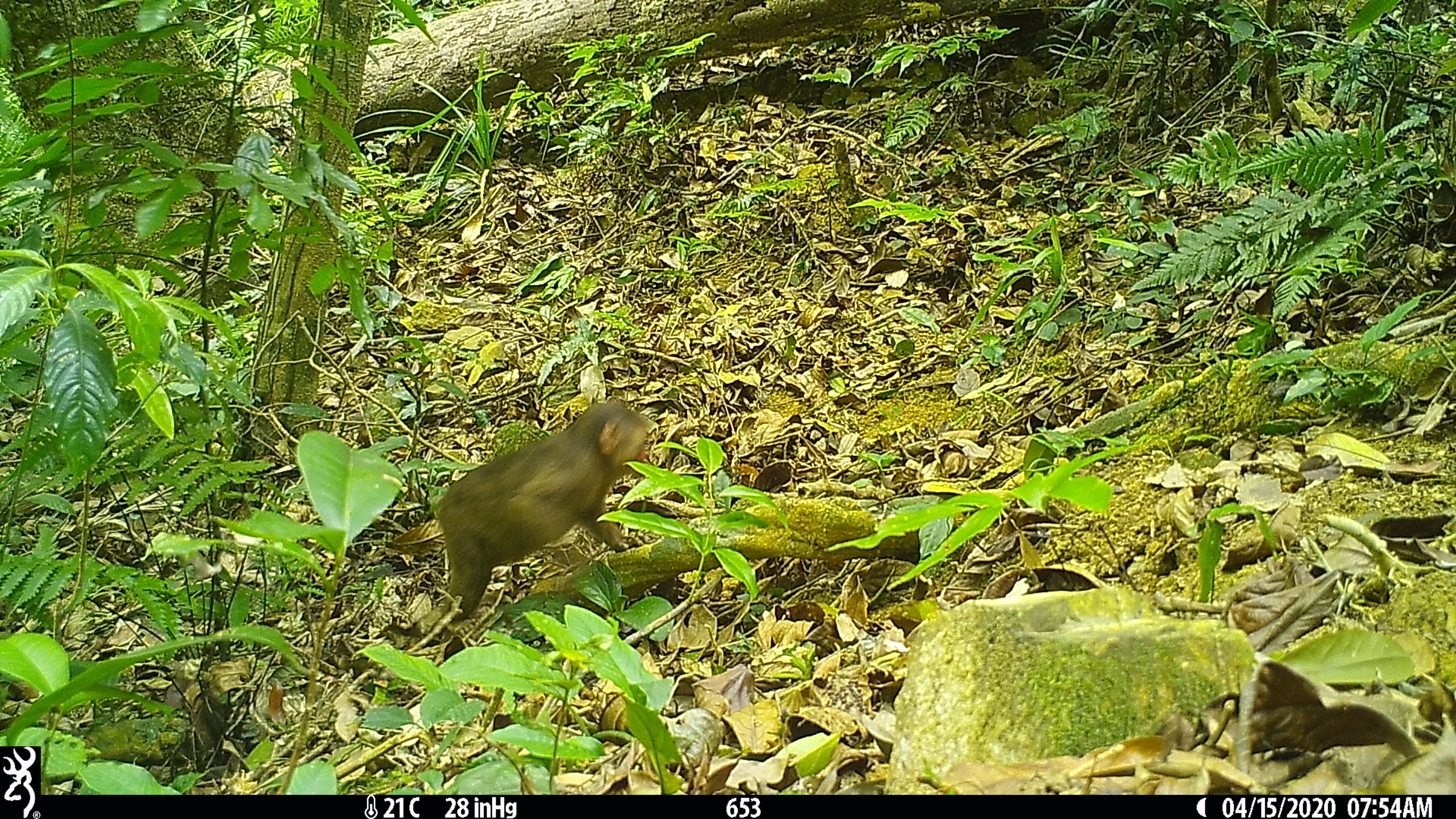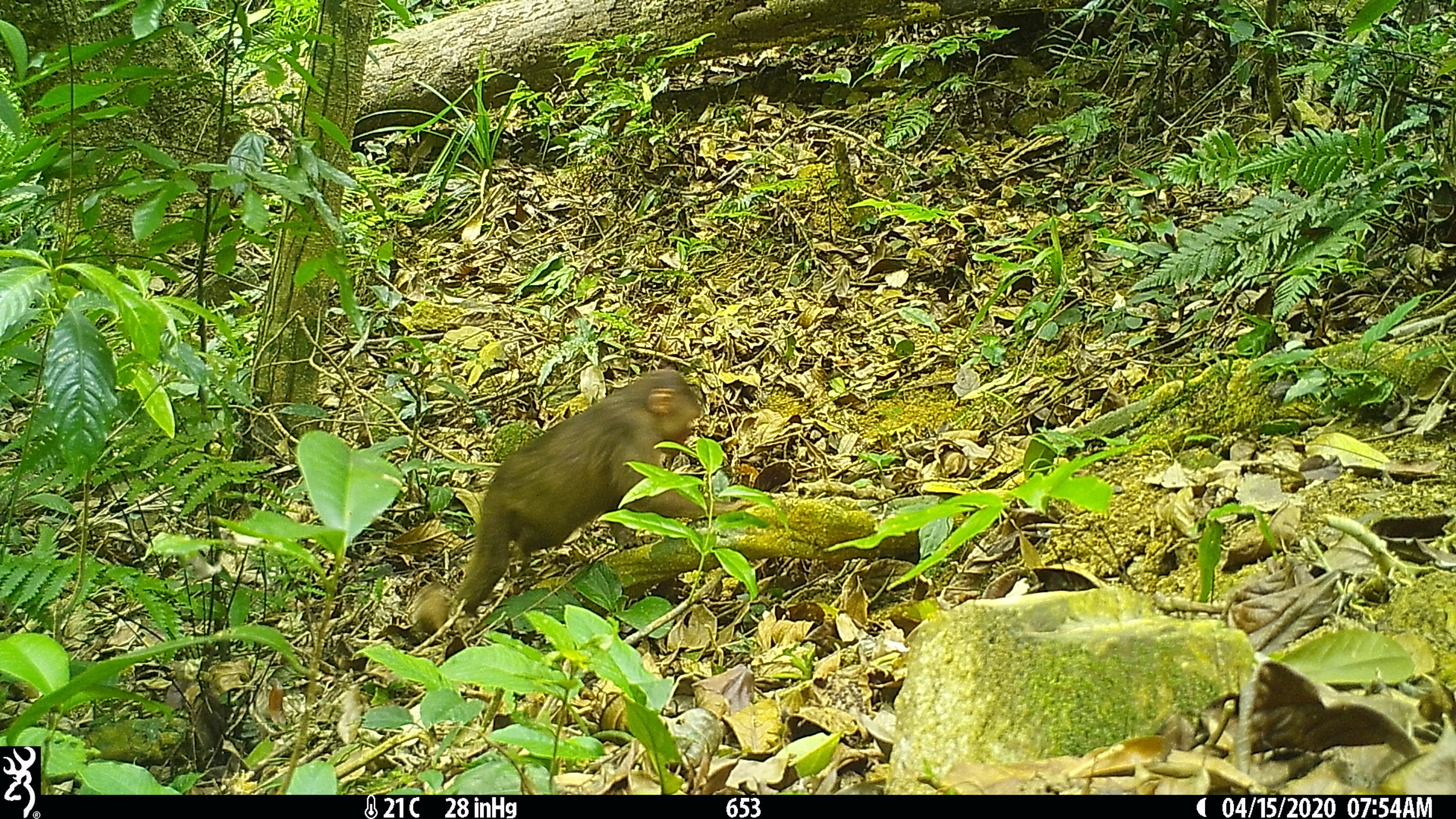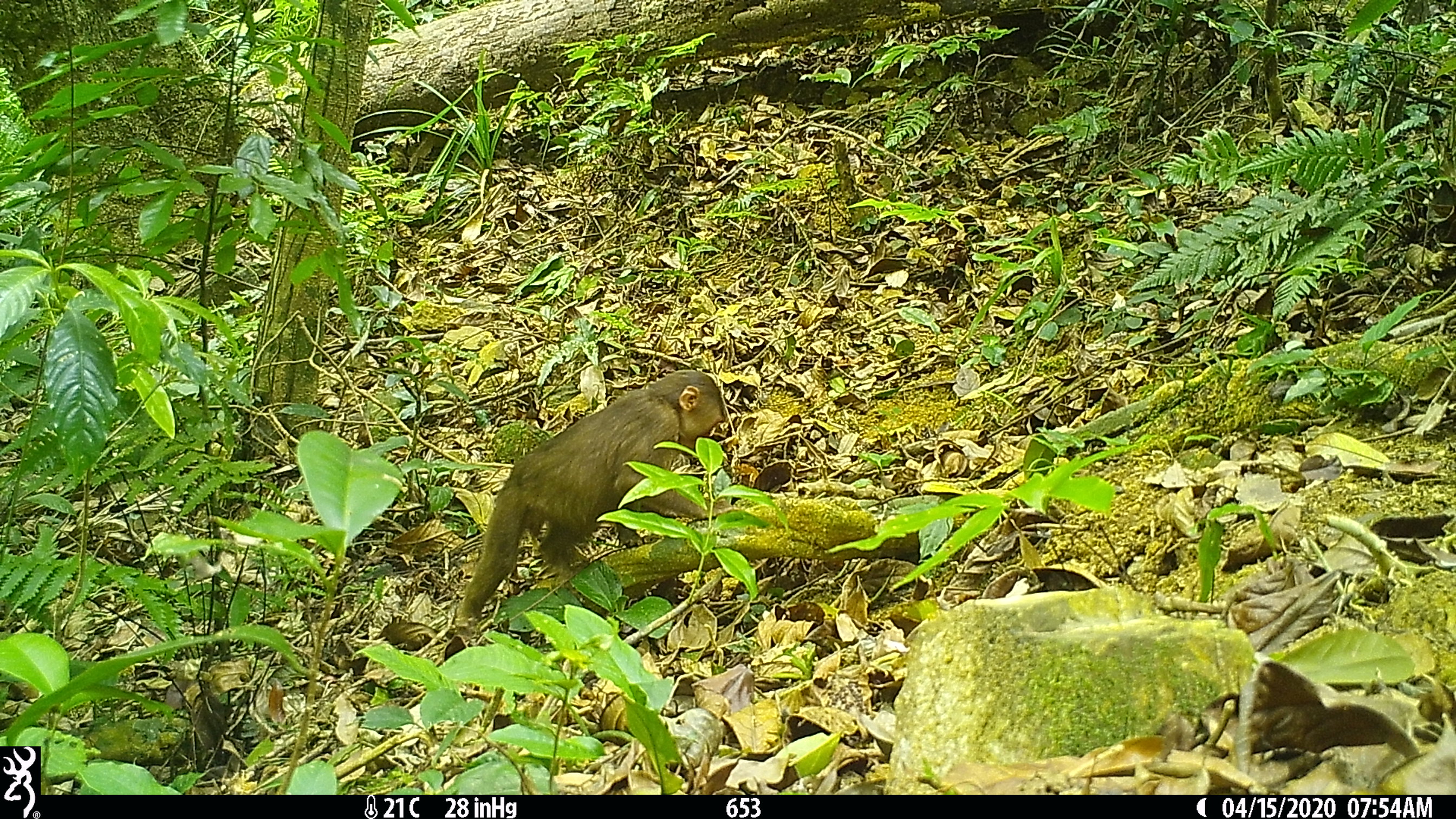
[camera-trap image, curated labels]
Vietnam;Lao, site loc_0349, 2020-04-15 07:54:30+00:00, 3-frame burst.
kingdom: Animalia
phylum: Chordata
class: Mammalia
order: Primates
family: Cercopithecidae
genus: Macaca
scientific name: Macaca arctoides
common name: stump-tailed macaque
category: stump tailed macaque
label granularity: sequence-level